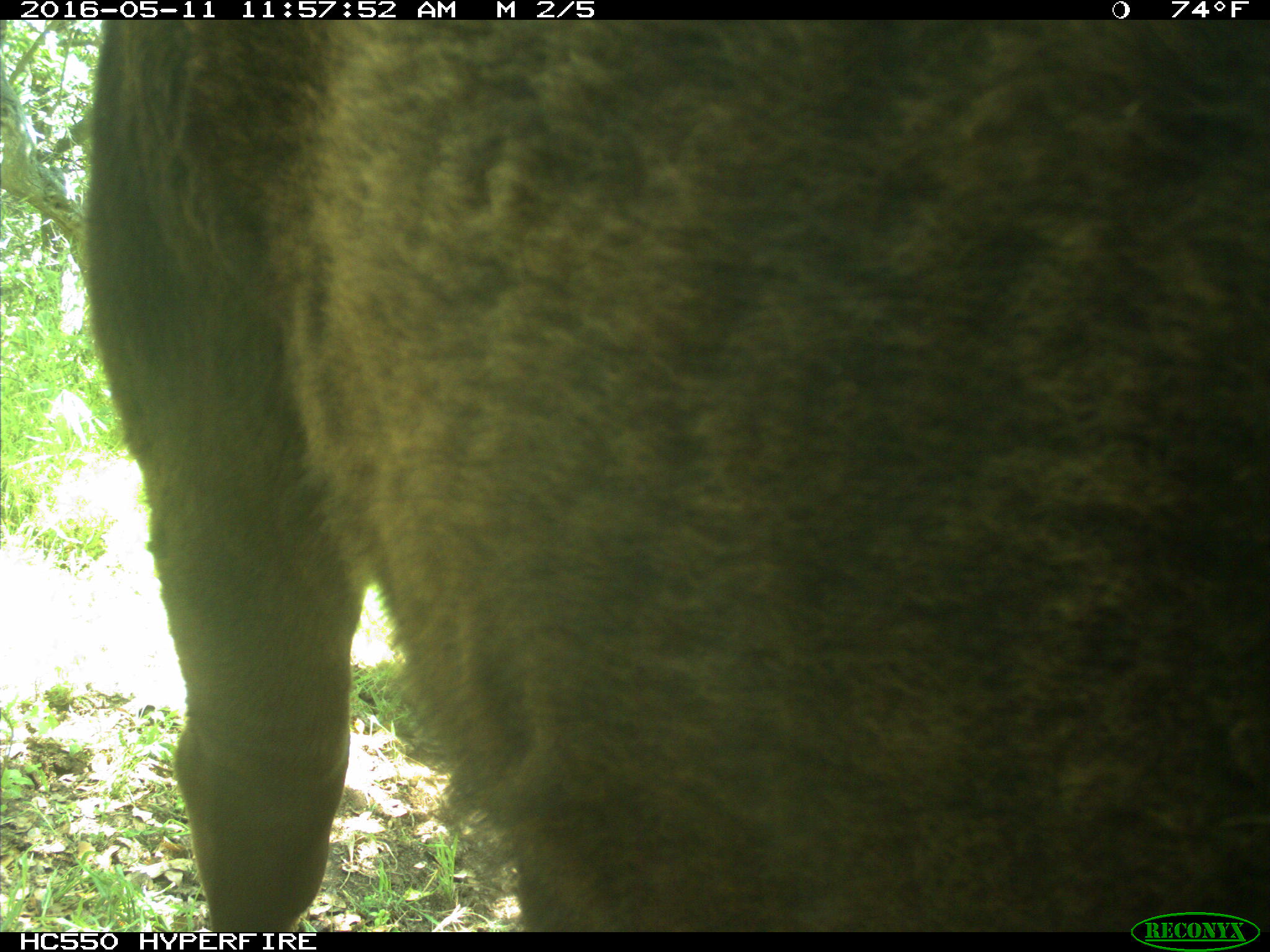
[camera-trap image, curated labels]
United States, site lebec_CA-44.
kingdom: Animalia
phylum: Chordata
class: Mammalia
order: Artiodactyla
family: Bovidae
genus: Bos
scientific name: Bos taurus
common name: domestic cow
Bos taurus (domestic cow).